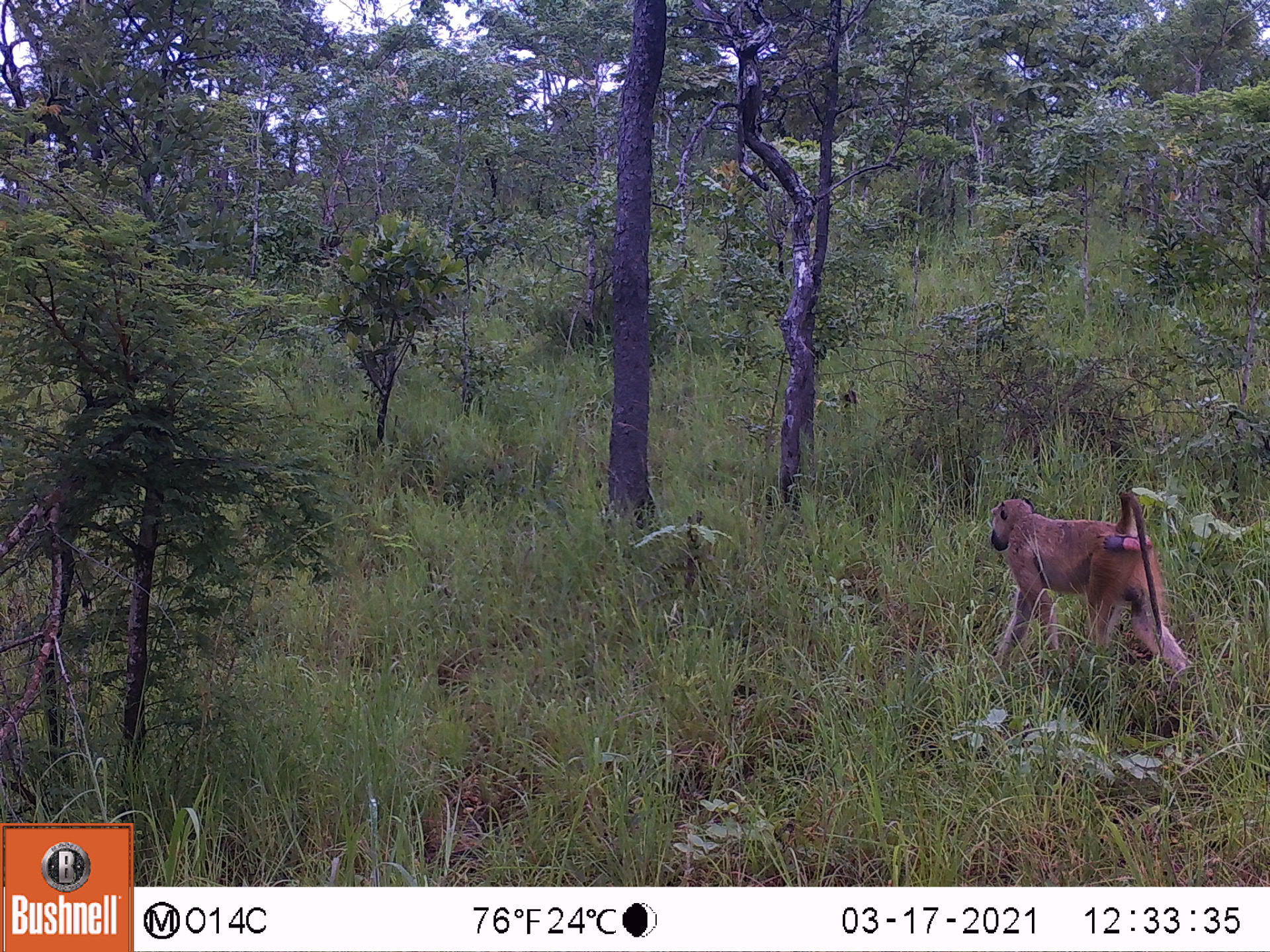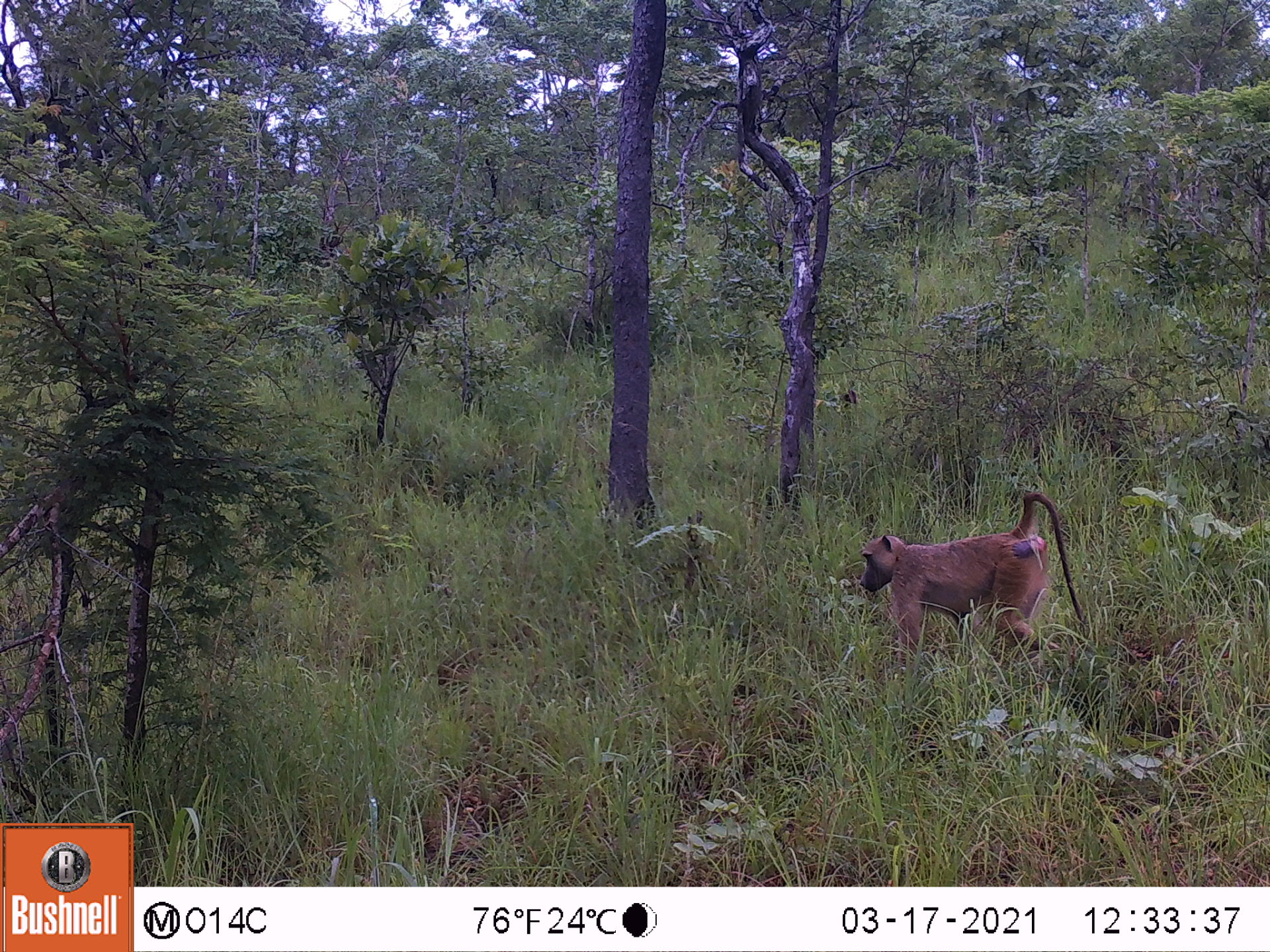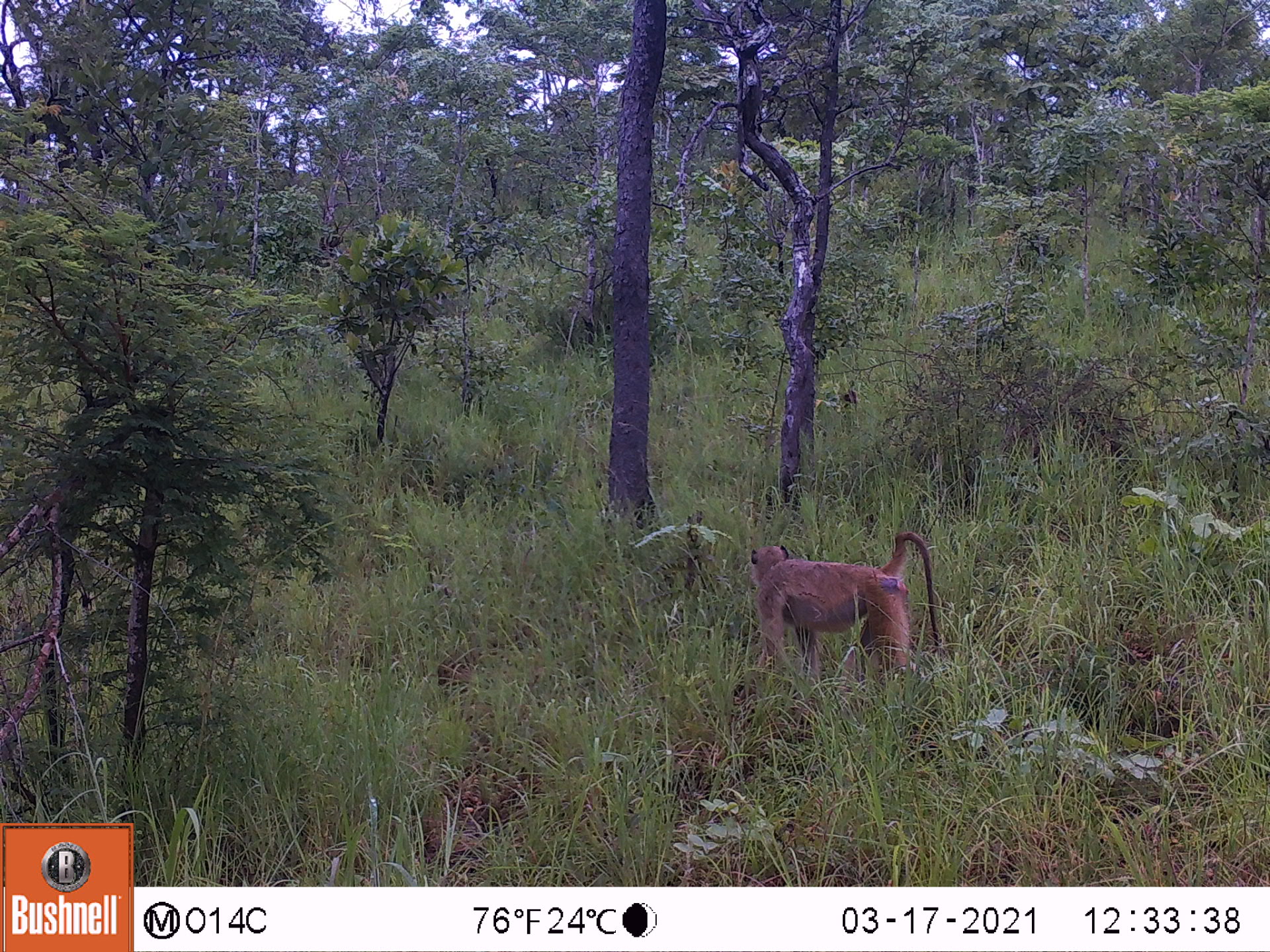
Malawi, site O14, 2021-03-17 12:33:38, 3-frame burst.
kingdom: Animalia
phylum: Chordata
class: Mammalia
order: Primates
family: Cercopithecidae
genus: Papio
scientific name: Papio cynocephalus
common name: yellow baboon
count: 1